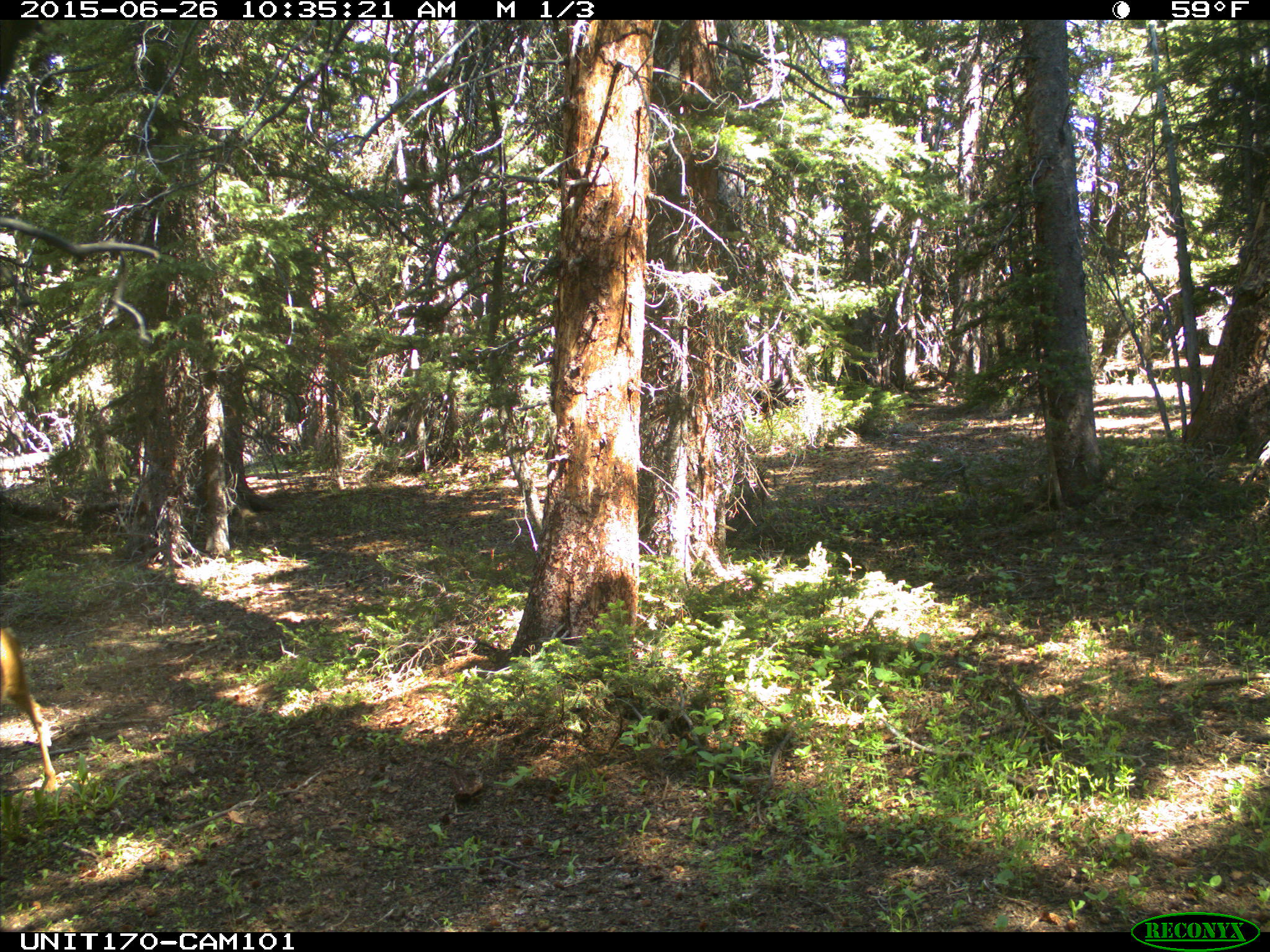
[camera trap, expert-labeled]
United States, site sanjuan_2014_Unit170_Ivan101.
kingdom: Animalia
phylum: Chordata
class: Mammalia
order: Artiodactyla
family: Cervidae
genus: Odocoileus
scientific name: Odocoileus hemionus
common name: mule deer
Odocoileus hemionus (mule deer).